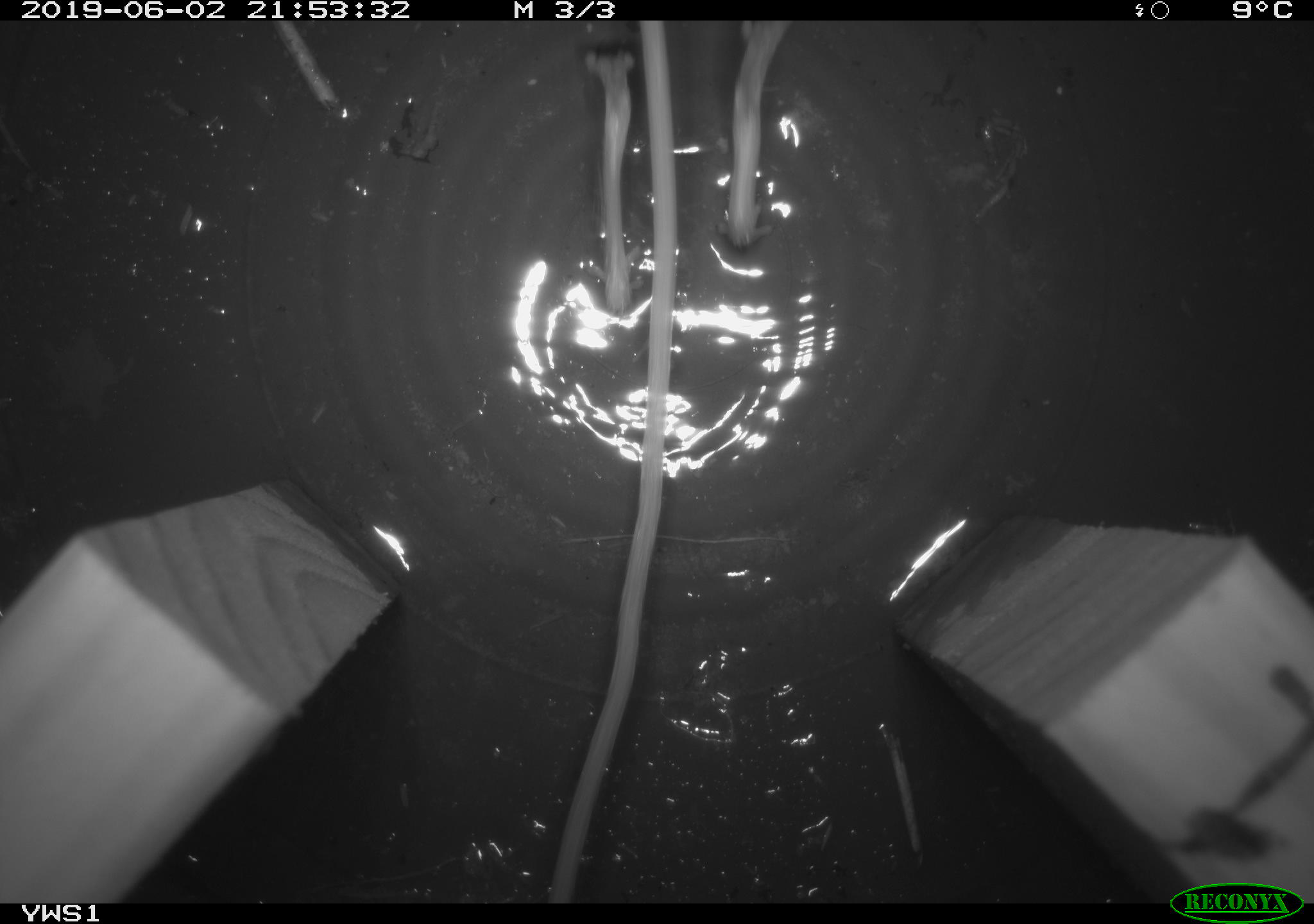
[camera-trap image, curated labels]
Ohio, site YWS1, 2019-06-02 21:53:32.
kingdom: Animalia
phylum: Chordata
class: Mammalia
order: Rodentia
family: Zapodidae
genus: Napaeozapus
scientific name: Napaeozapus insignis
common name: woodland jumping mouse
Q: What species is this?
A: Woodland jumping mouse (Napaeozapus insignis).